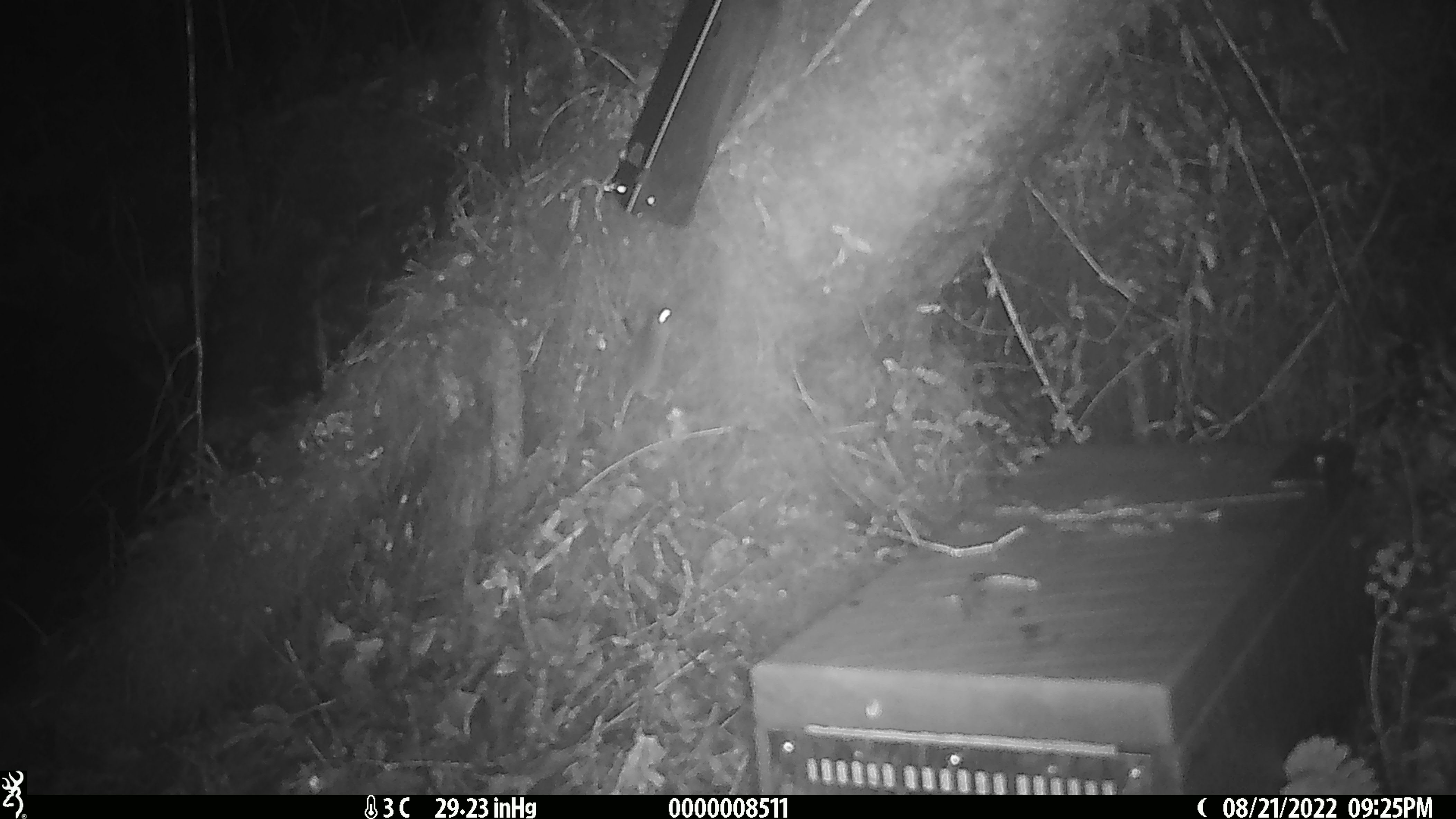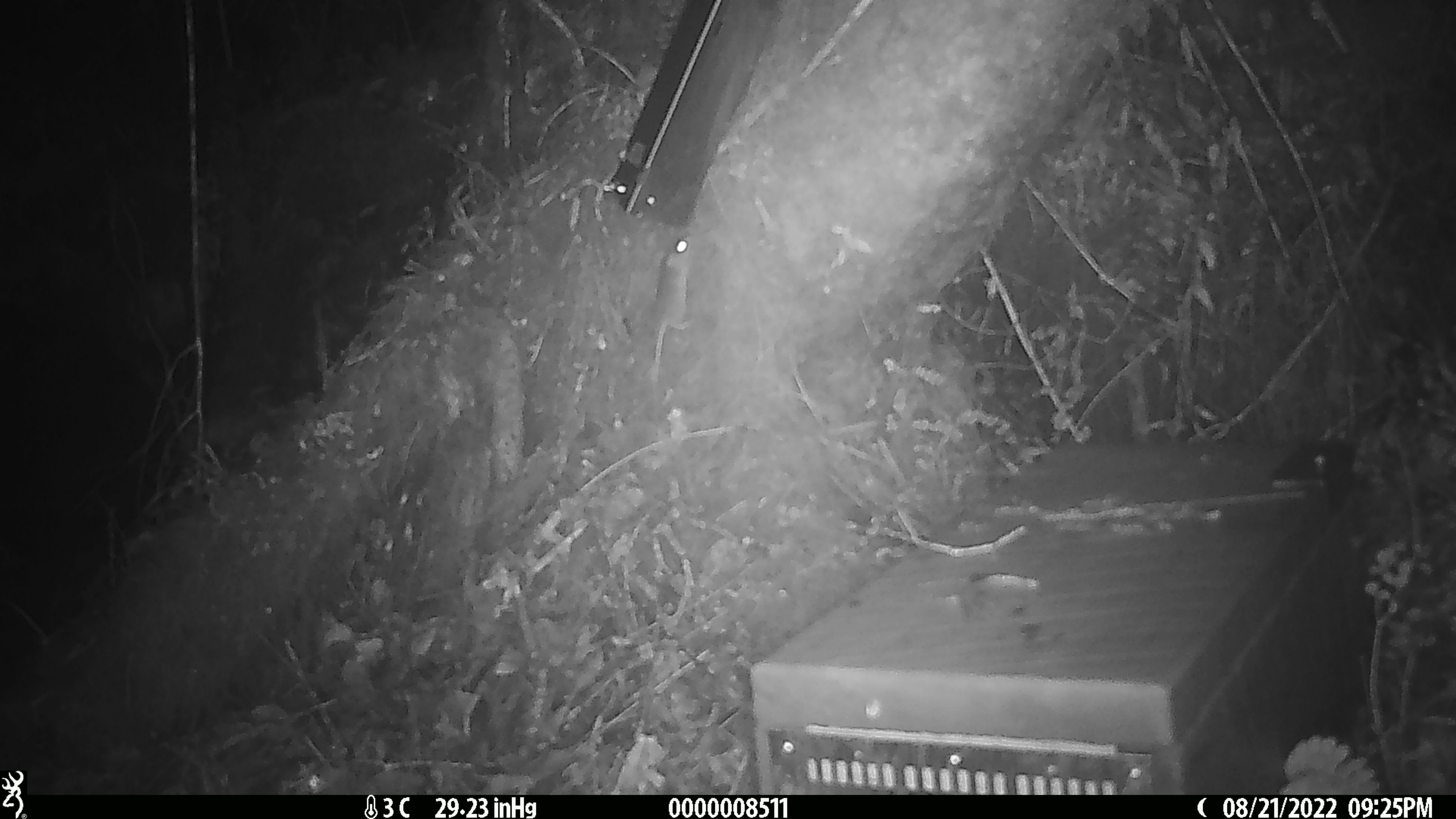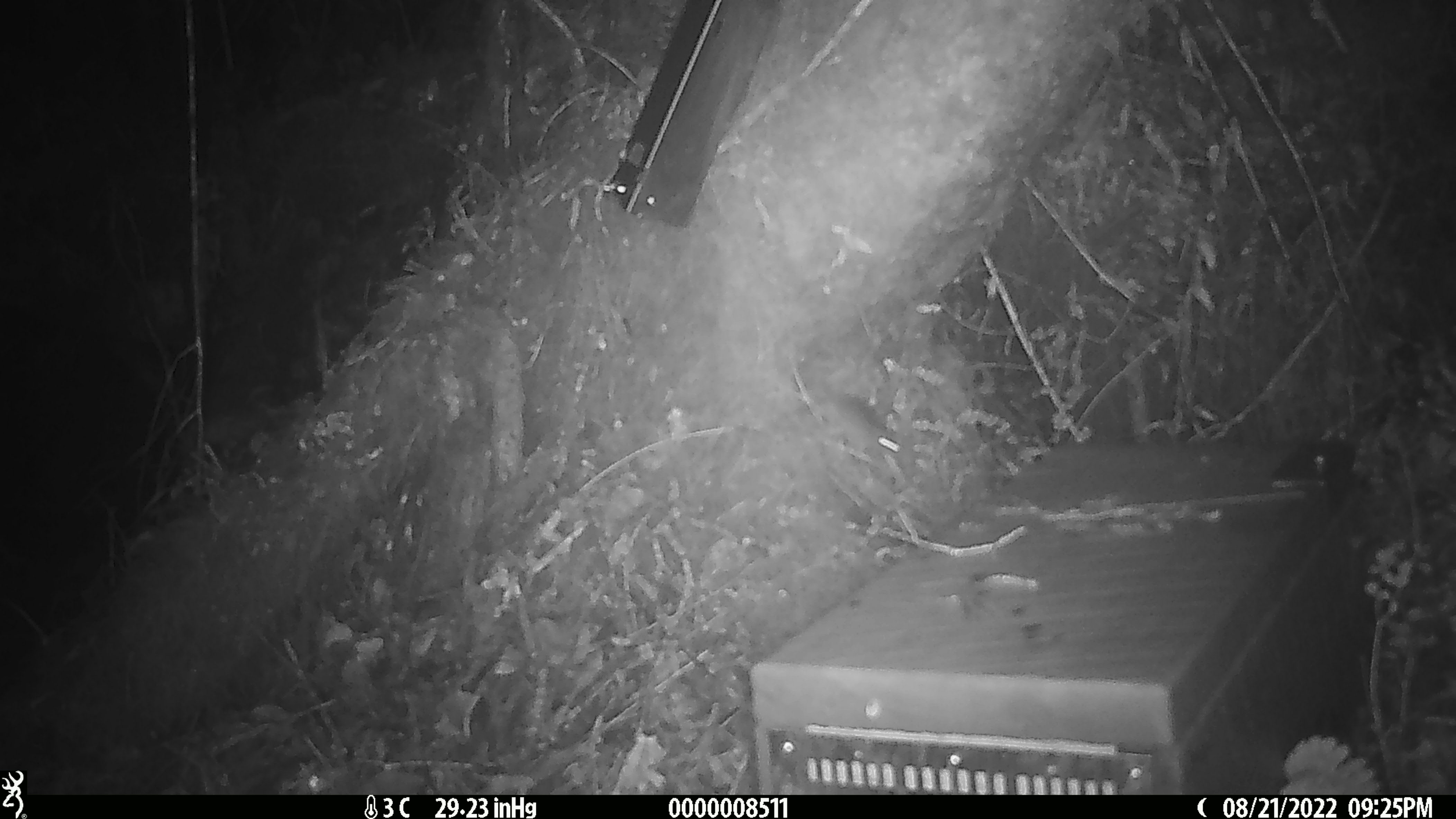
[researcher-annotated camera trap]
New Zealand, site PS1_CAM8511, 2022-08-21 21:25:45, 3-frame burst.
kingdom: Animalia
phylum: Chordata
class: Mammalia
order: Rodentia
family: Muridae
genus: Mus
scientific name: Mus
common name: mouse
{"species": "mouse (Mus)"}